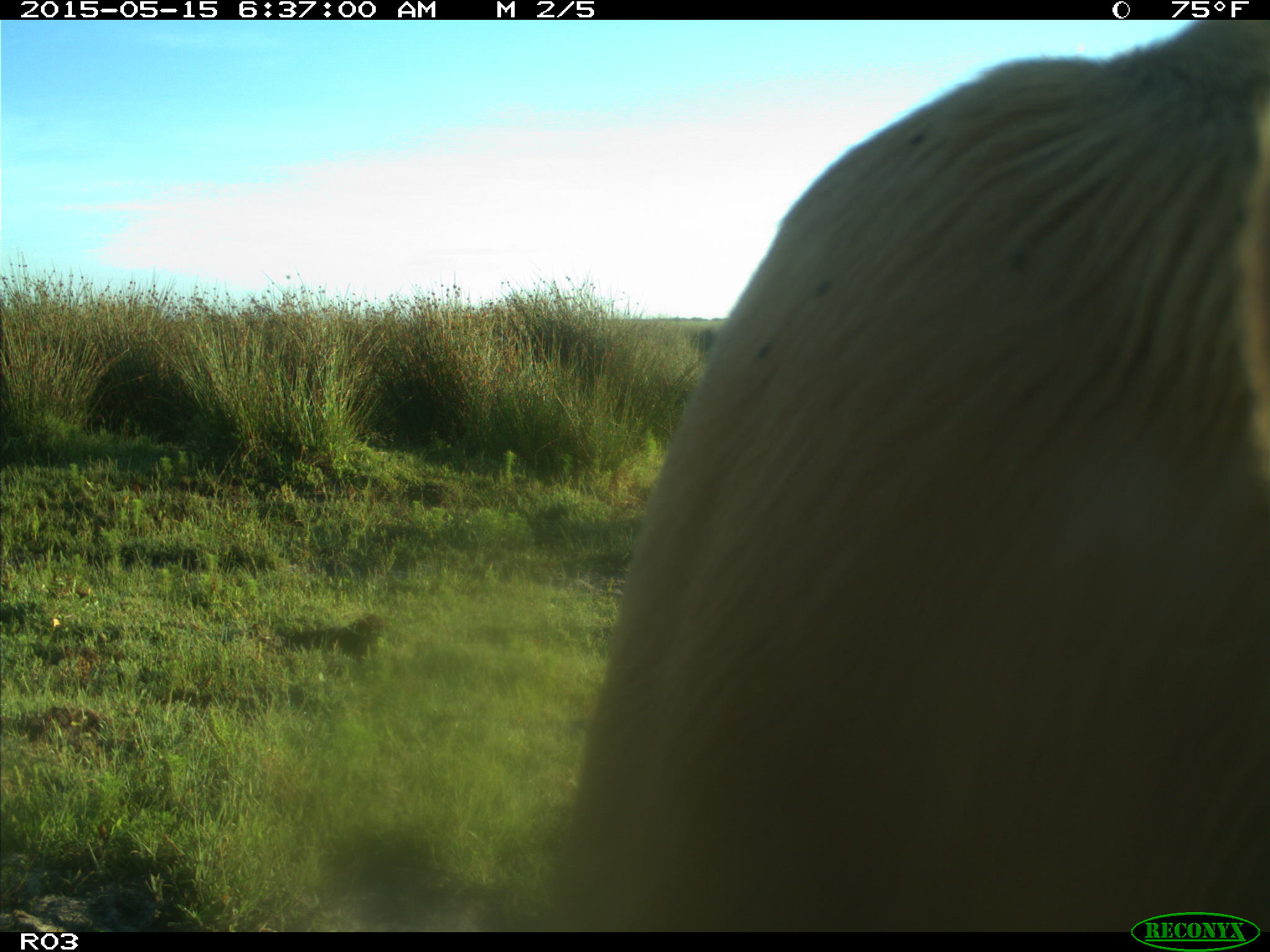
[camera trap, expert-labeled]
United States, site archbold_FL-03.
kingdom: Animalia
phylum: Chordata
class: Mammalia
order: Artiodactyla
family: Bovidae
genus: Bos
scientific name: Bos taurus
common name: domestic cow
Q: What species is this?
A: Bos taurus (domestic cow).